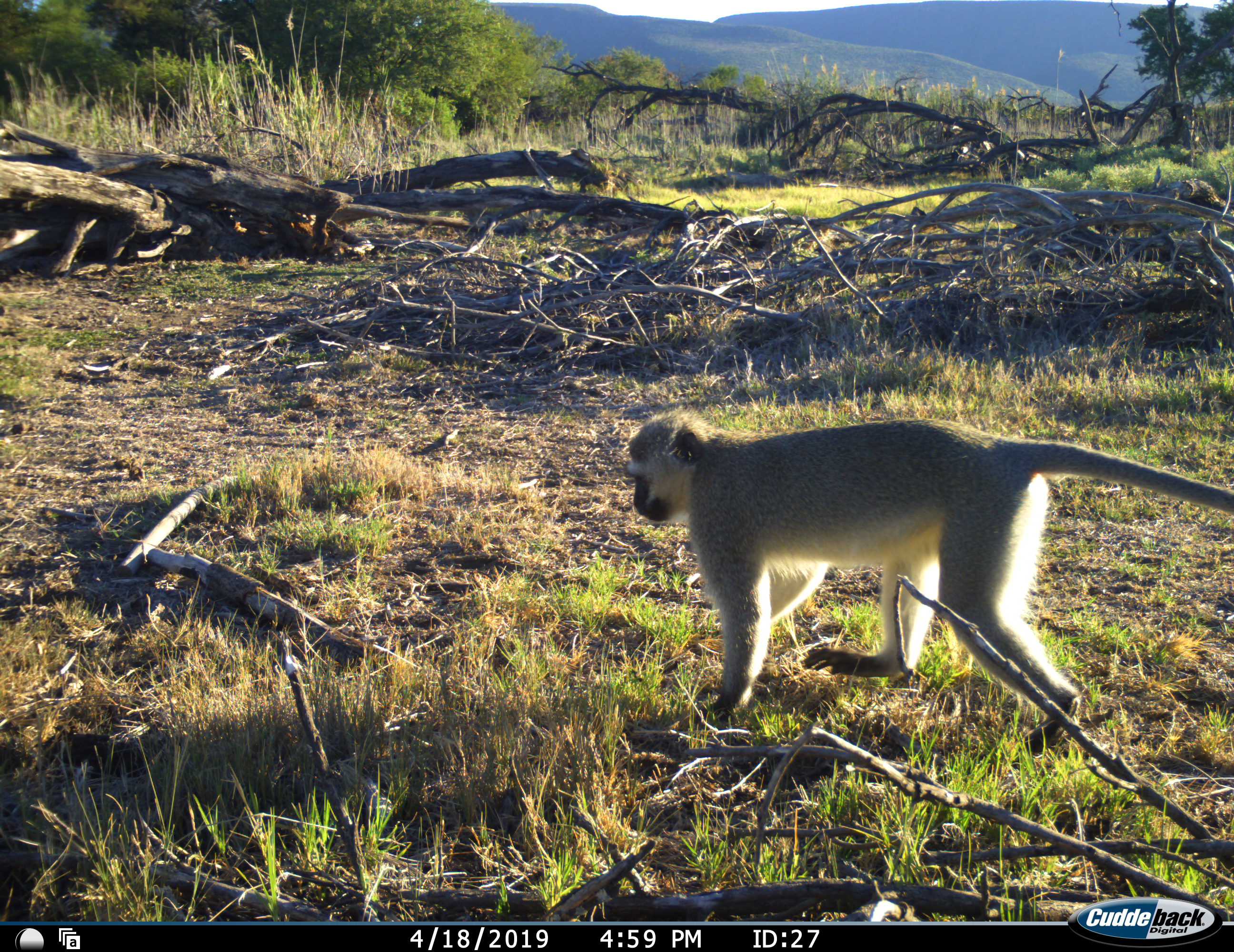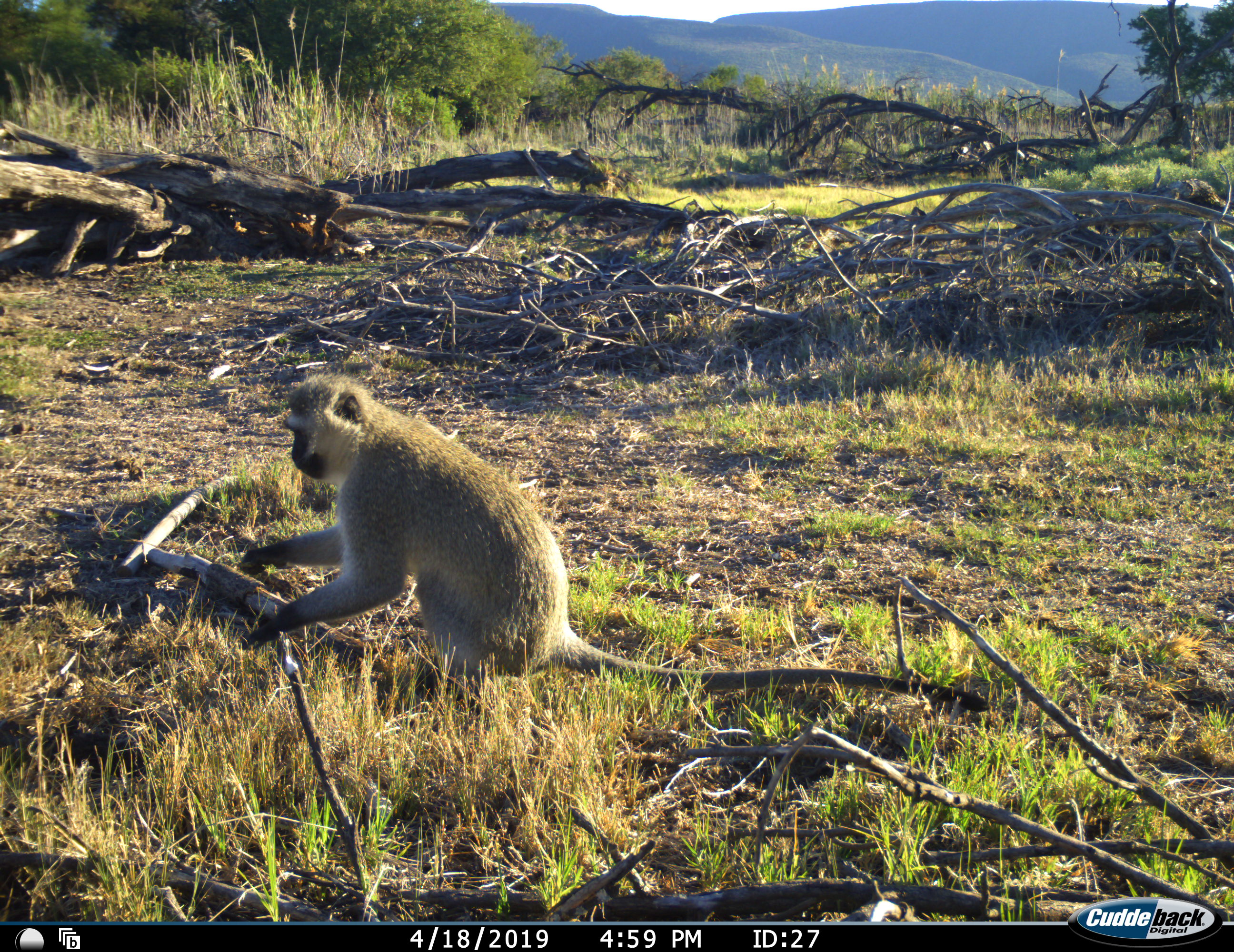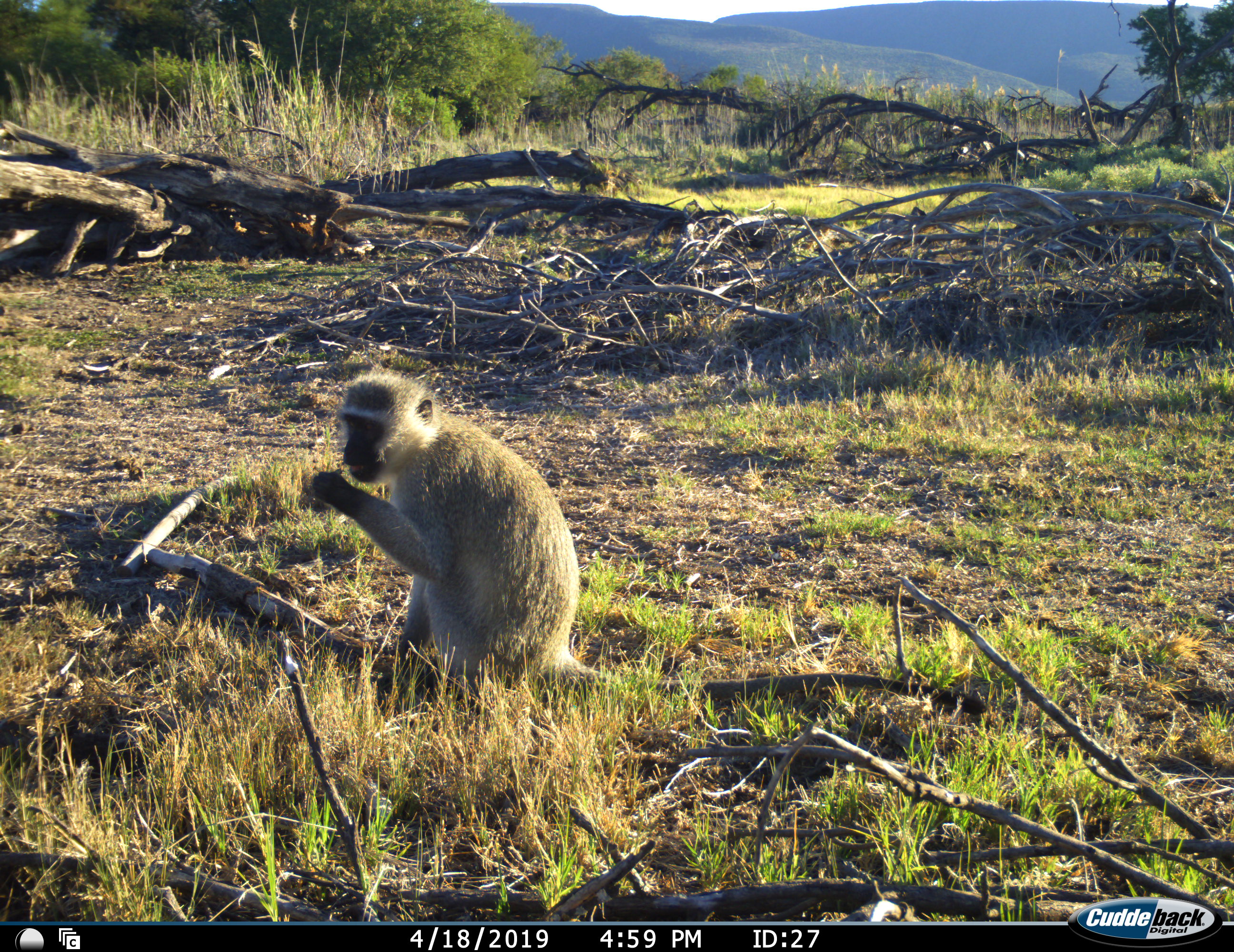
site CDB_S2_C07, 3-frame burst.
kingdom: Animalia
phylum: Chordata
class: Mammalia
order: Primates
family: Cercopithecidae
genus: Chlorocebus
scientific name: Chlorocebus pygerythrus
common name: vervet monkey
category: monkeyvervet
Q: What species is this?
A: Monkeyvervet (vervet monkey) (Chlorocebus pygerythrus).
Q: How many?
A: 1.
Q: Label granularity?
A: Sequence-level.